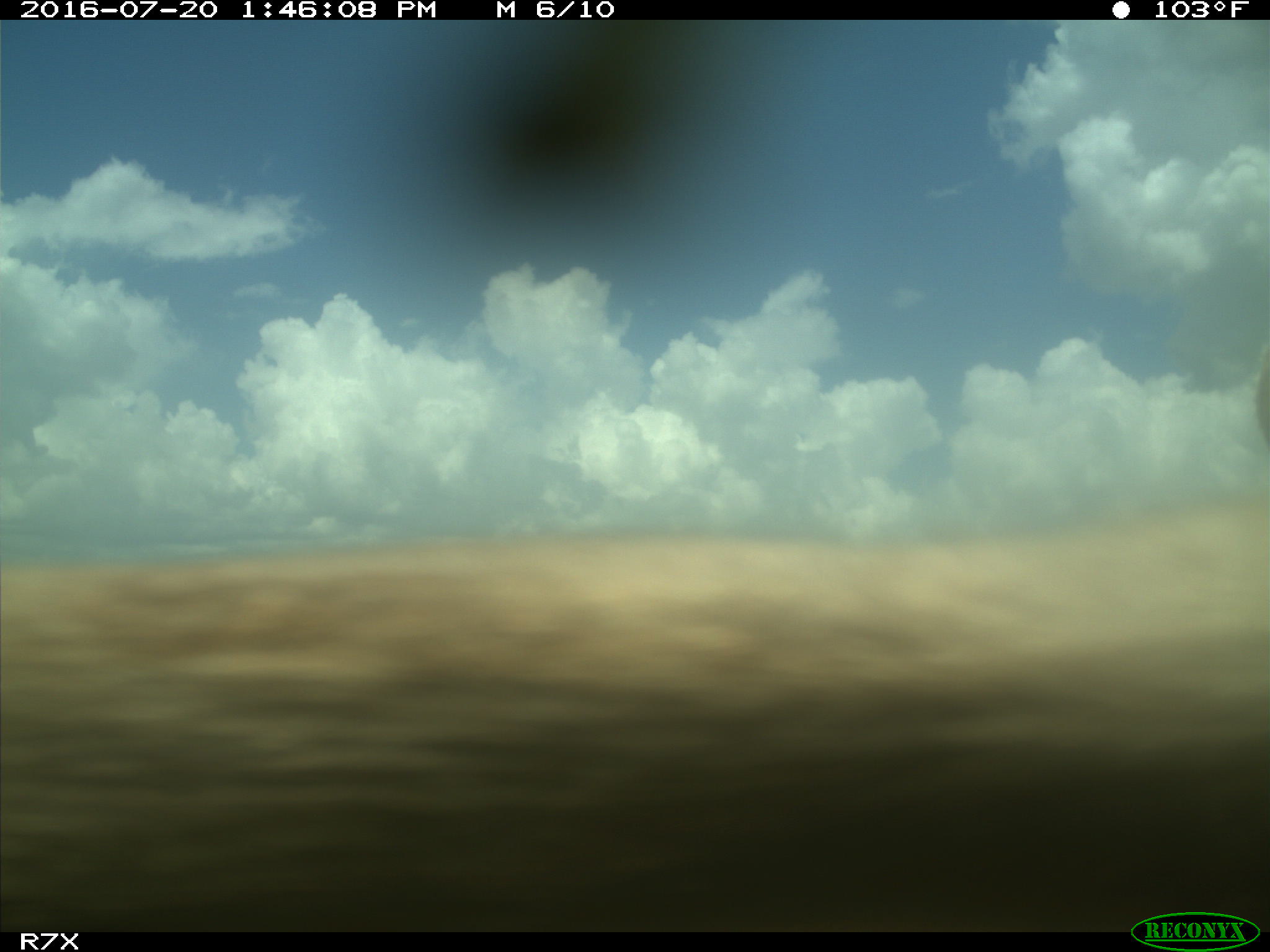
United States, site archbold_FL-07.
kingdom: Animalia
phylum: Chordata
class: Mammalia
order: Artiodactyla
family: Bovidae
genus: Bos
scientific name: Bos taurus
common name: domestic cow